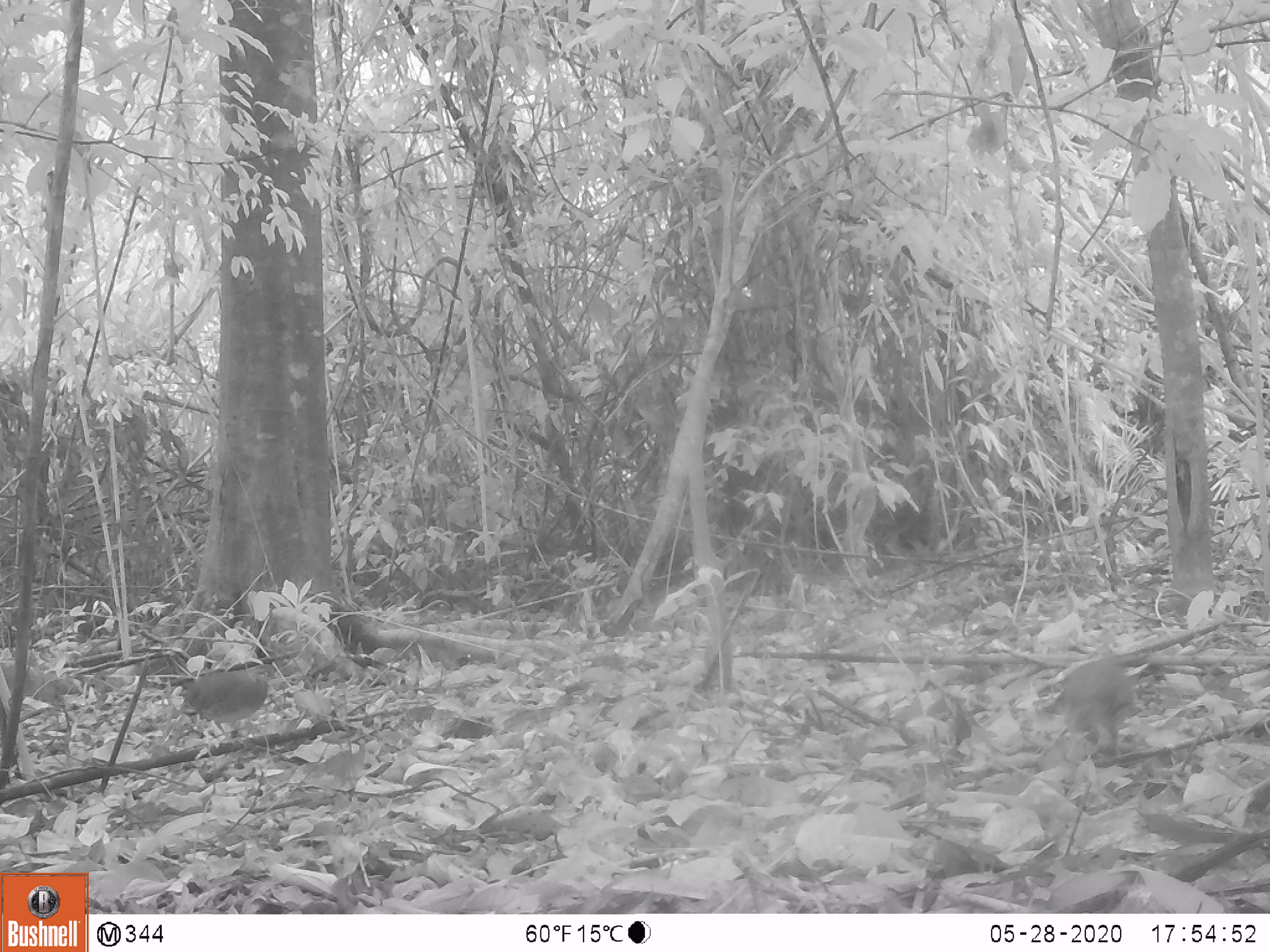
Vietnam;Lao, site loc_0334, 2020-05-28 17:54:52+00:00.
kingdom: Animalia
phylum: Chordata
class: Aves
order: Galliformes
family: Phasianidae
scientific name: Phasianidae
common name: partridge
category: unidentified partridge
Unidentified partridge (partridge) (Phasianidae). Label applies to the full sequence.